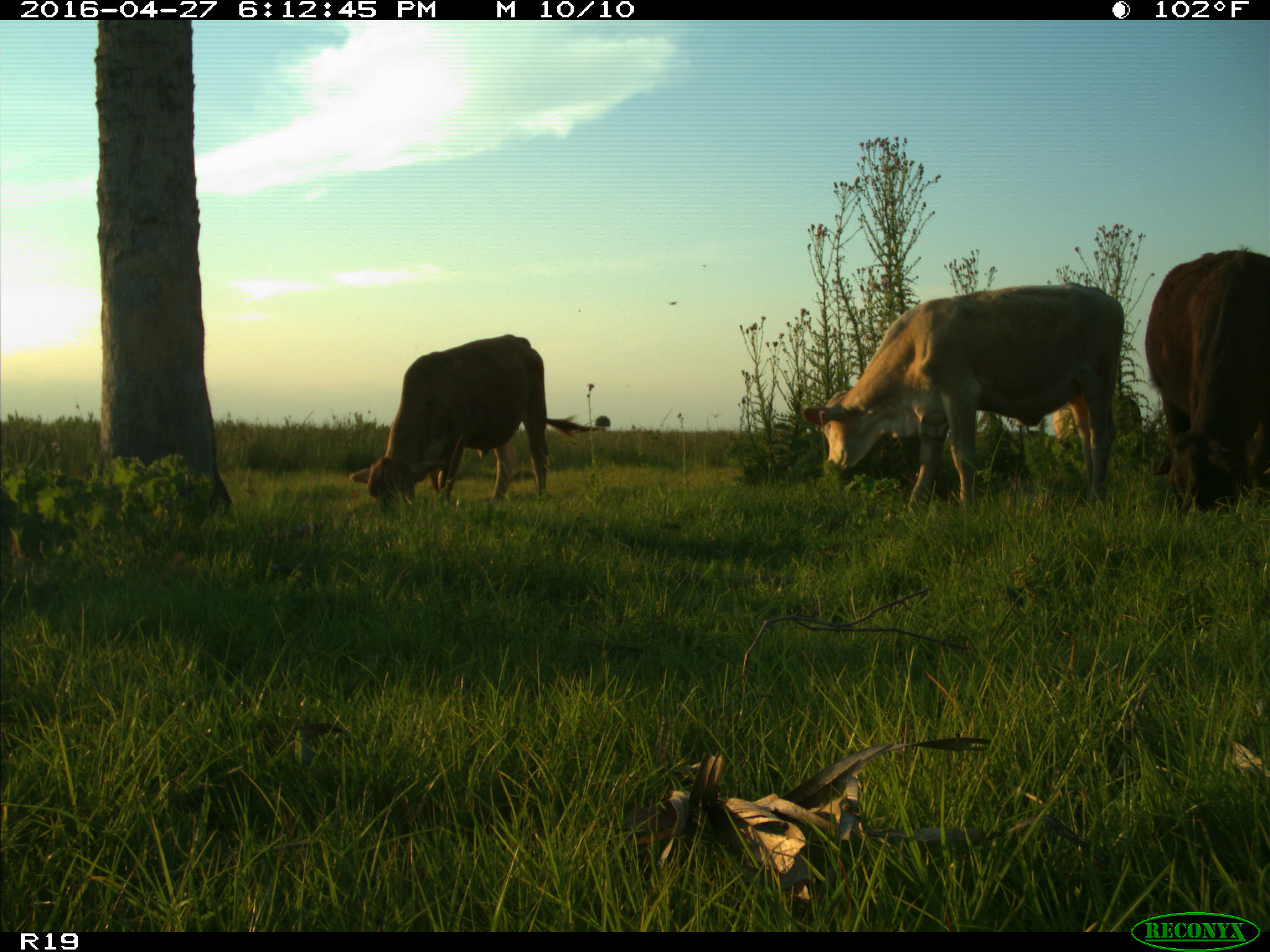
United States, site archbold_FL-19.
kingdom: Animalia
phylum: Chordata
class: Mammalia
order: Artiodactyla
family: Bovidae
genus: Bos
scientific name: Bos taurus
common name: domestic cow